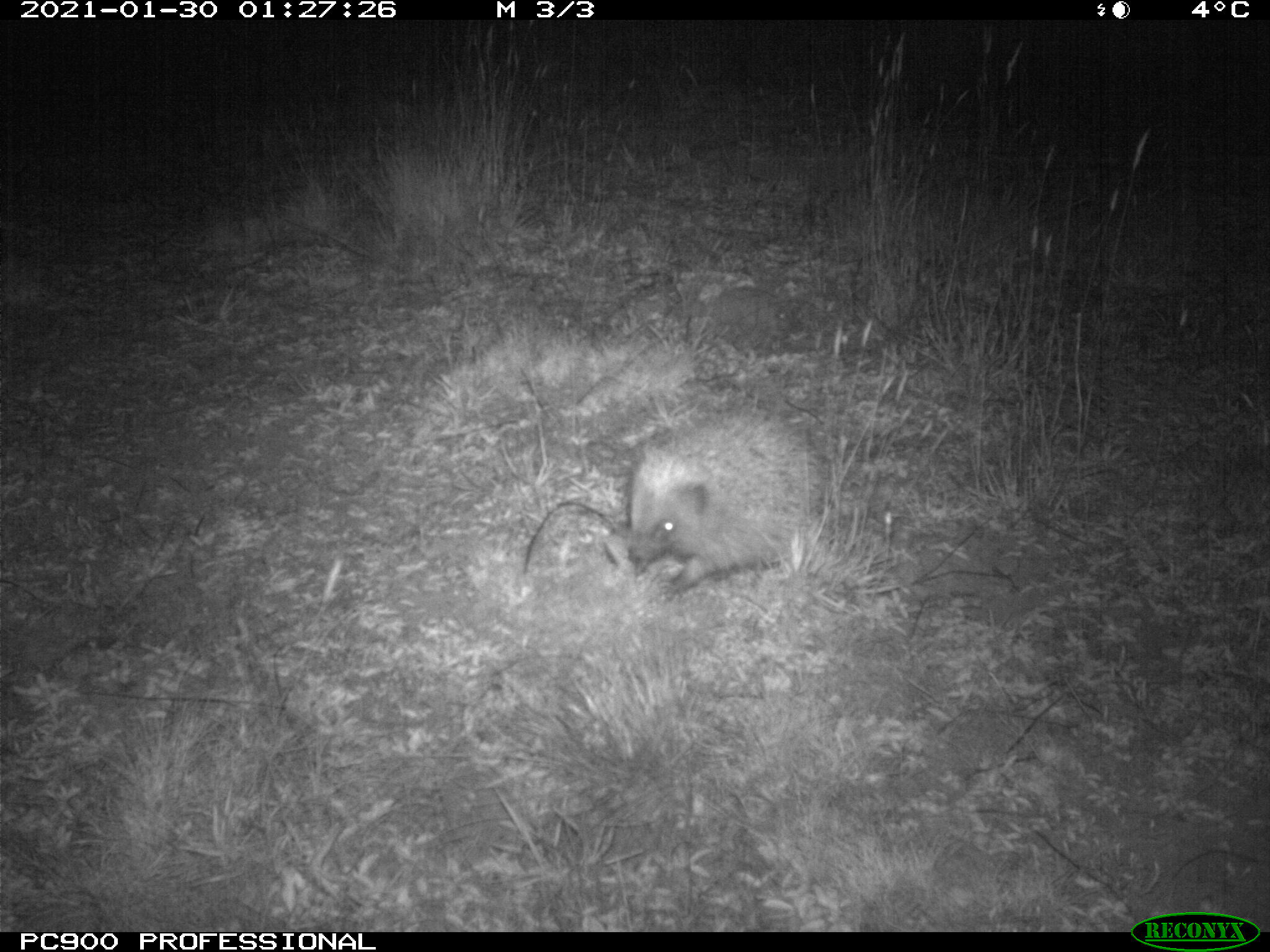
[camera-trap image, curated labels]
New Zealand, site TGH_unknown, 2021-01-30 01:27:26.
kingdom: Animalia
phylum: Chordata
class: Mammalia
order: Eulipotyphla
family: Erinaceidae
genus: Erinaceus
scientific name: Erinaceus europaeus europaeus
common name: european hedgehog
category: hedgehog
Hedgehog (european hedgehog) (Erinaceus europaeus europaeus).